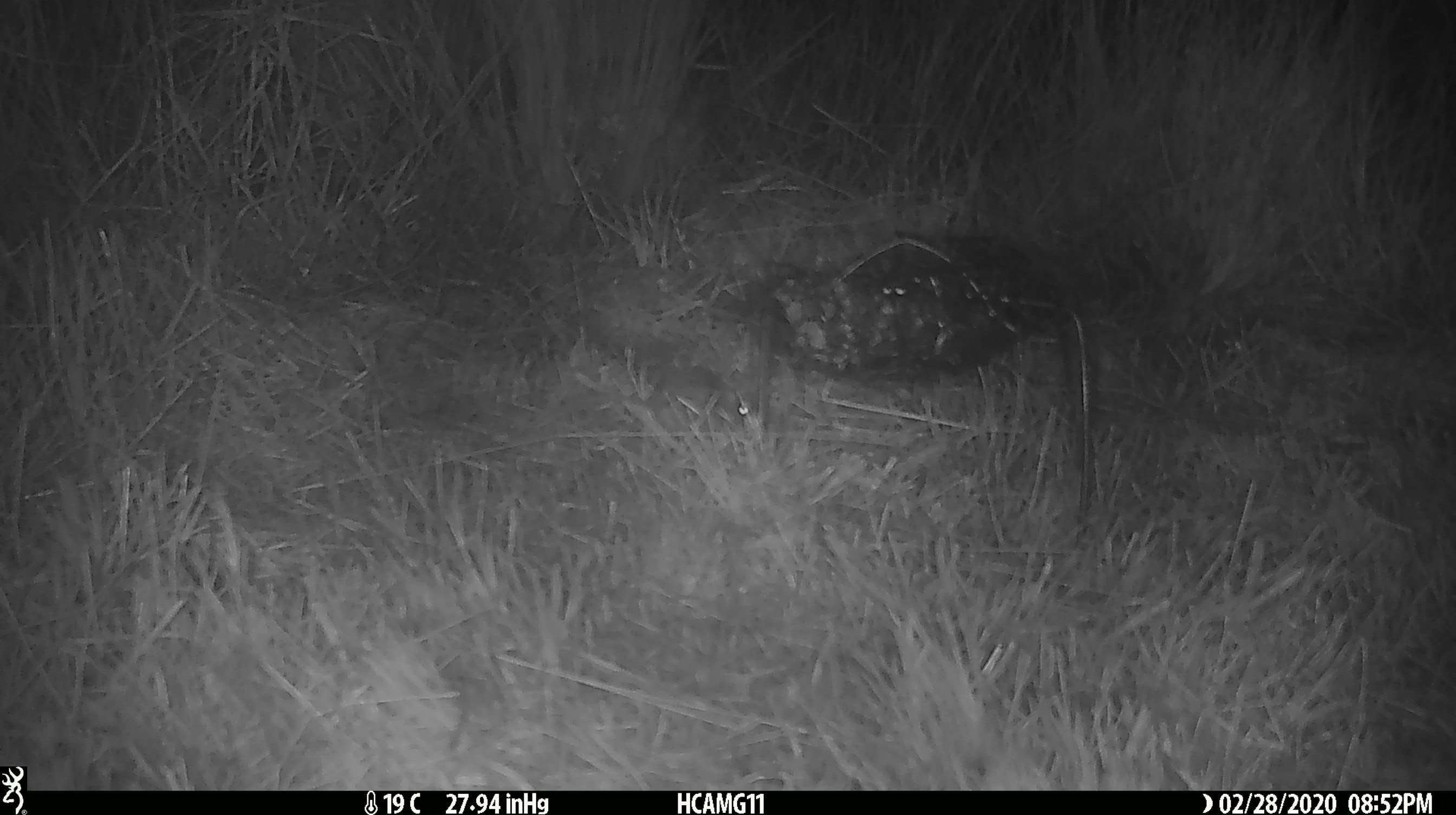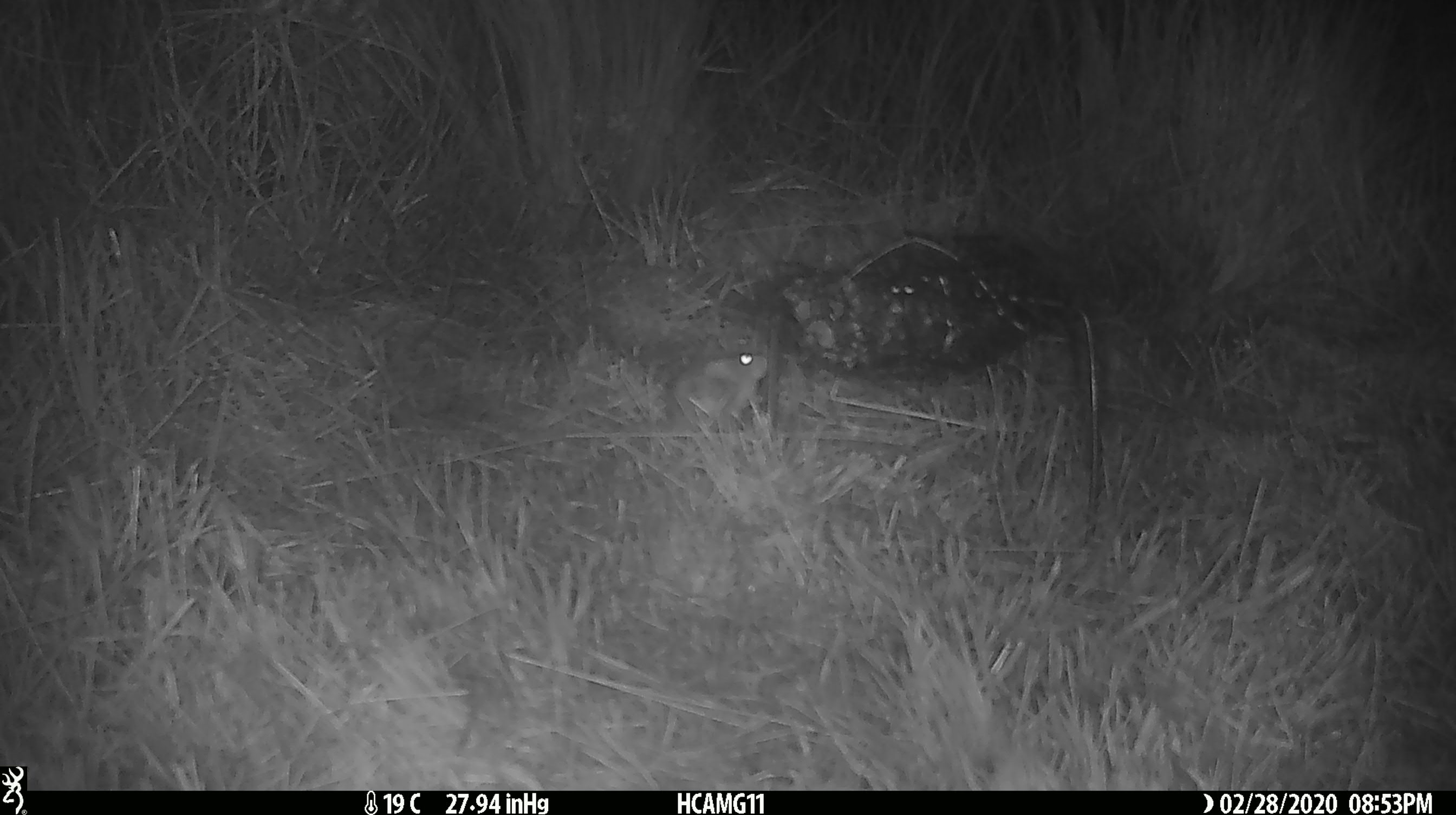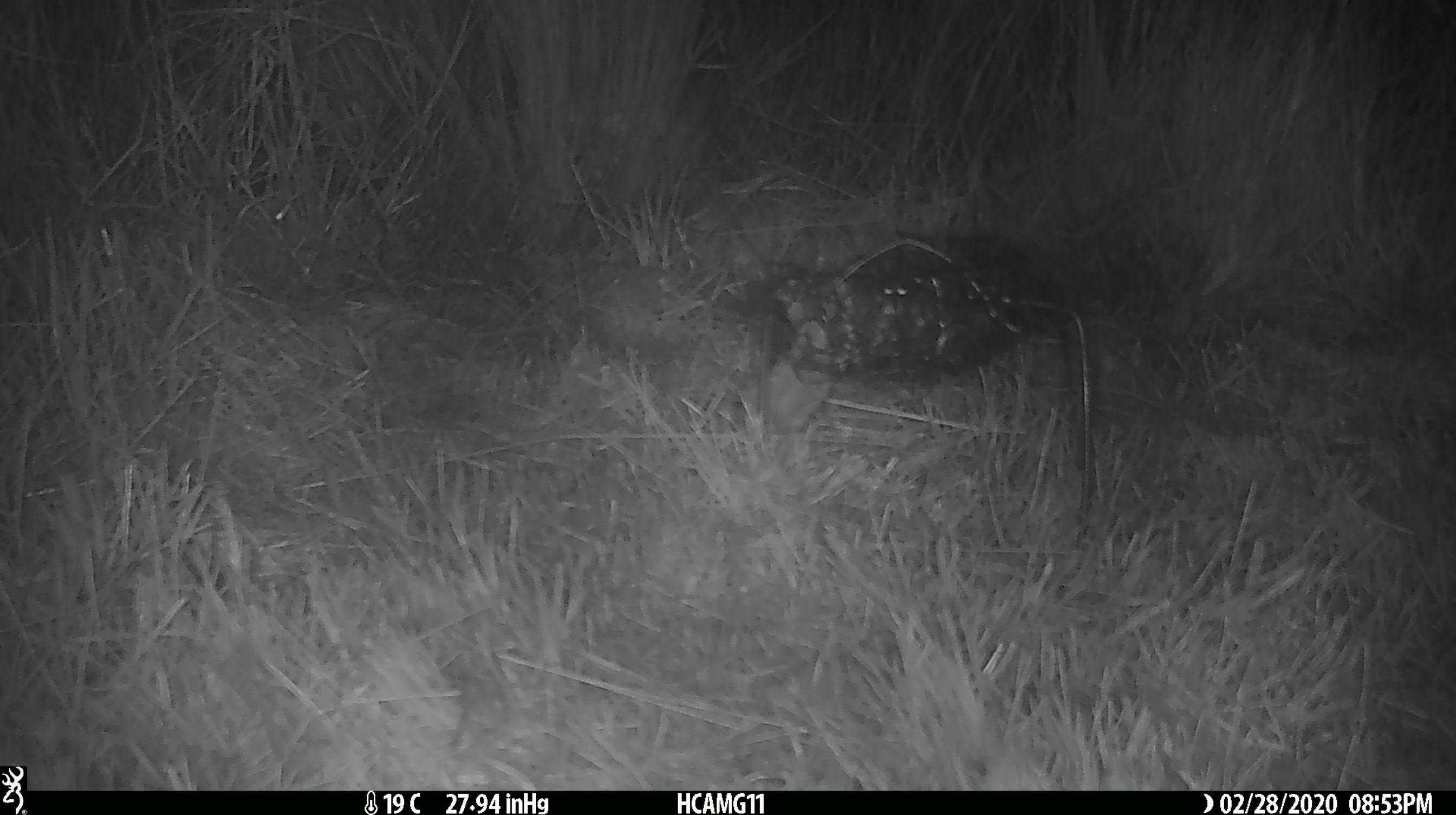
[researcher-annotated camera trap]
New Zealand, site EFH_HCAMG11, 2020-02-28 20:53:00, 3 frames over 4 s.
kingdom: Animalia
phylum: Chordata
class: Mammalia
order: Rodentia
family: Muridae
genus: Mus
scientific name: Mus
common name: mouse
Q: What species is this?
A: Mouse (Mus).